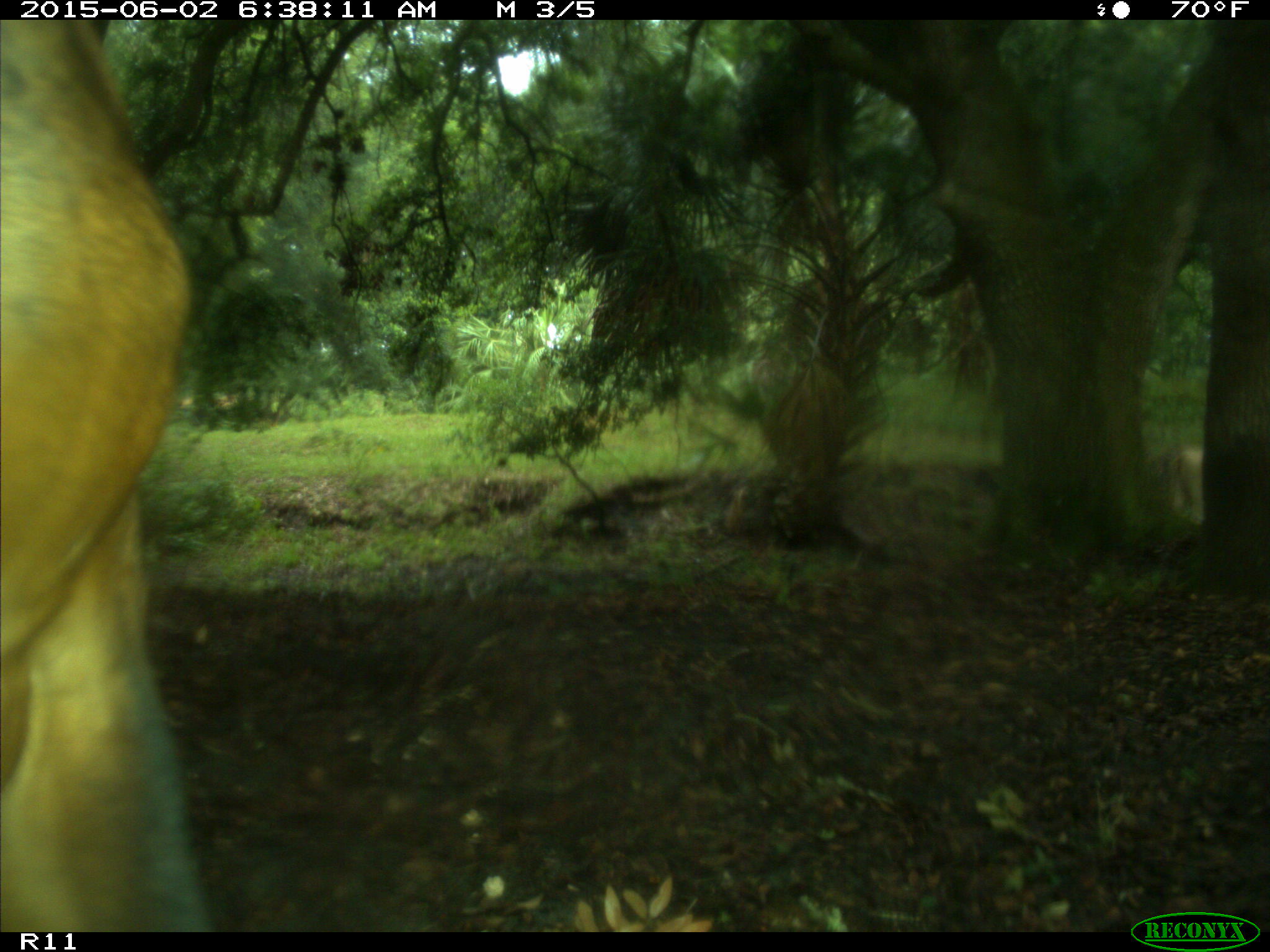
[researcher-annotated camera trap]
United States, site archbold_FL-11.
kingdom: Animalia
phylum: Chordata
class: Mammalia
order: Artiodactyla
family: Bovidae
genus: Bos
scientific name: Bos taurus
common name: domestic cow